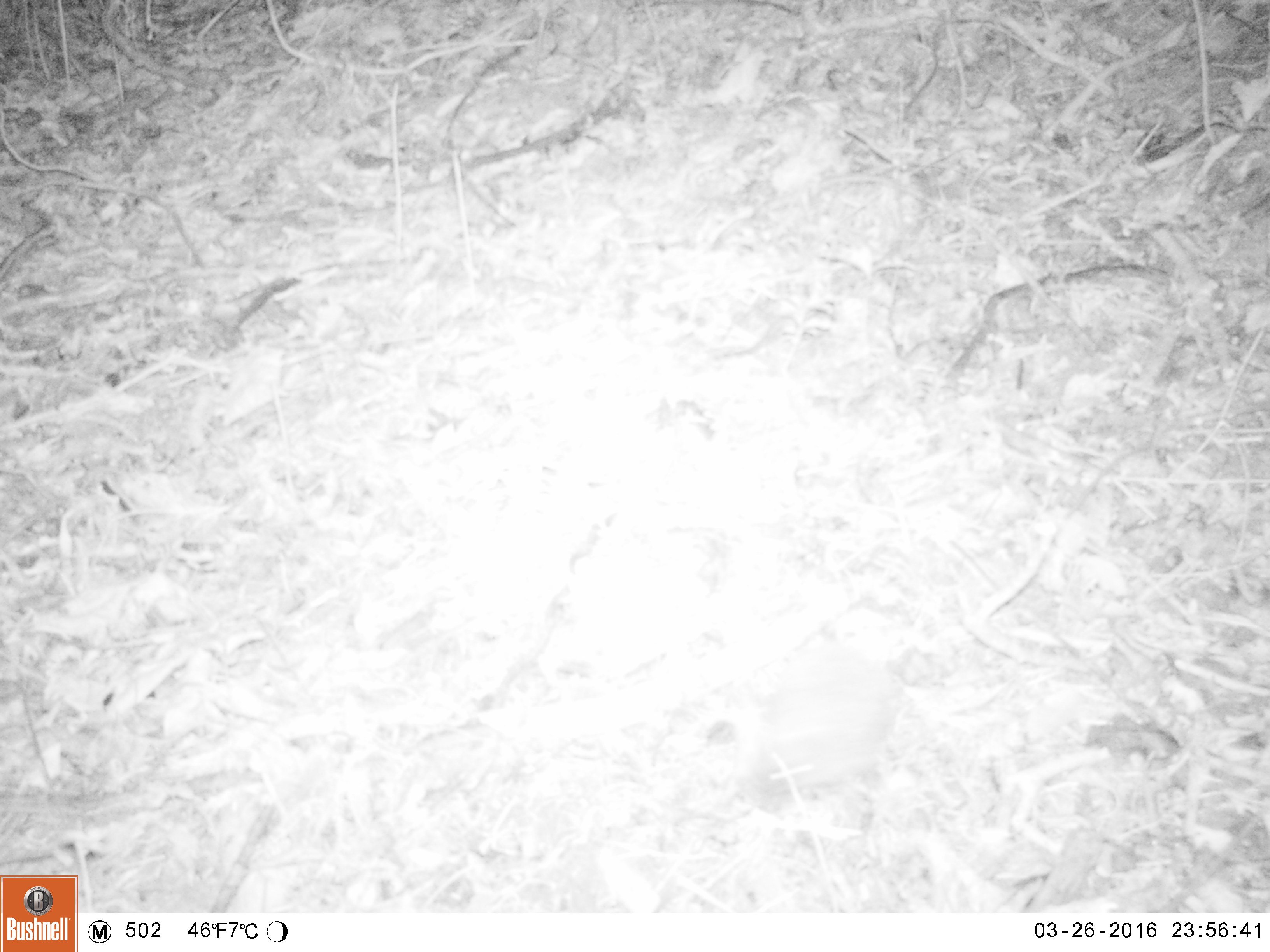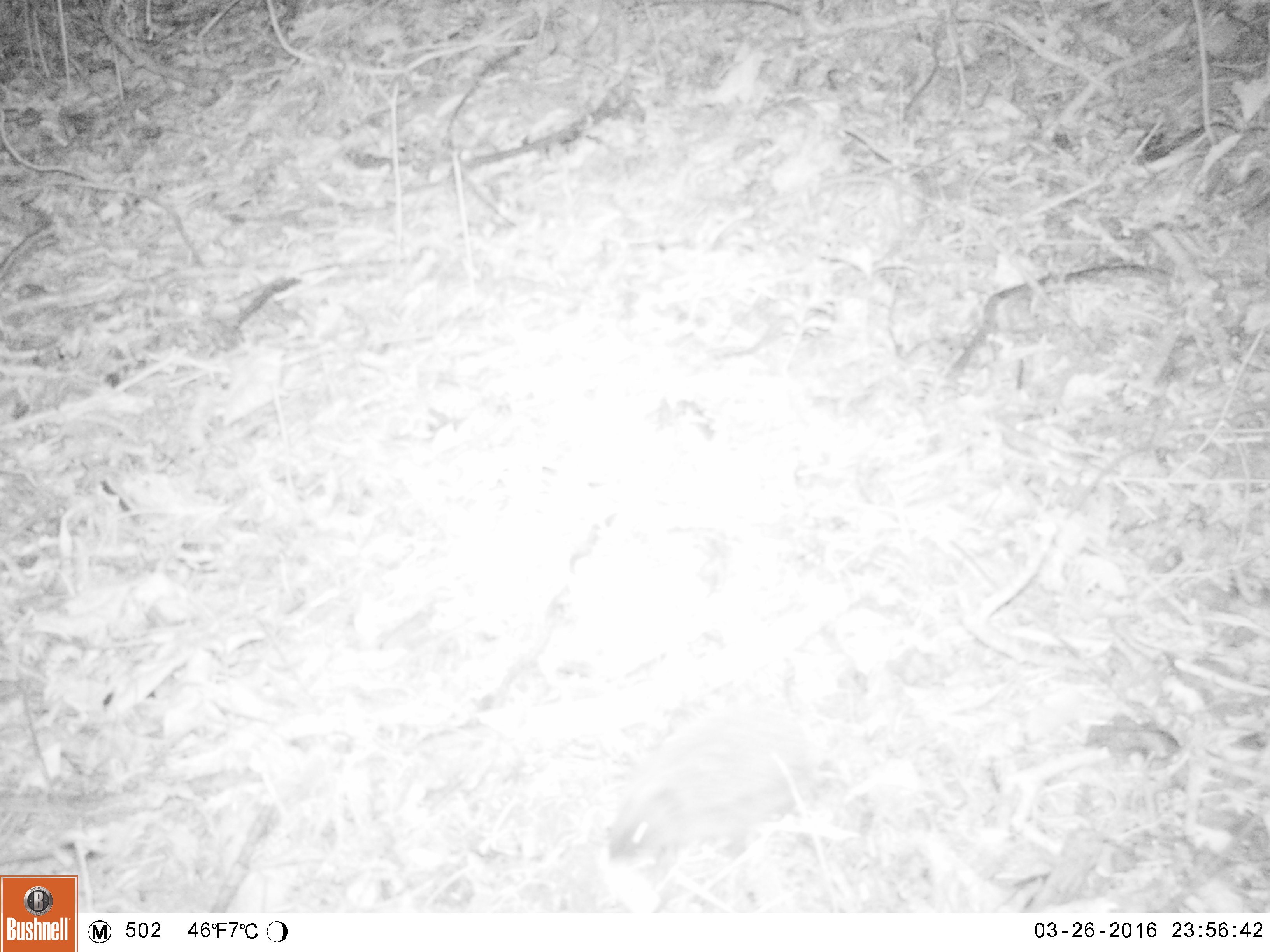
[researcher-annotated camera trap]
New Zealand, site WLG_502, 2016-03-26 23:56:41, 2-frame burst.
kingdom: Animalia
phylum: Chordata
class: Mammalia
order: Eulipotyphla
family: Erinaceidae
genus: Erinaceus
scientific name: Erinaceus europaeus europaeus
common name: european hedgehog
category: hedgehog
Hedgehog (european hedgehog) (Erinaceus europaeus europaeus).